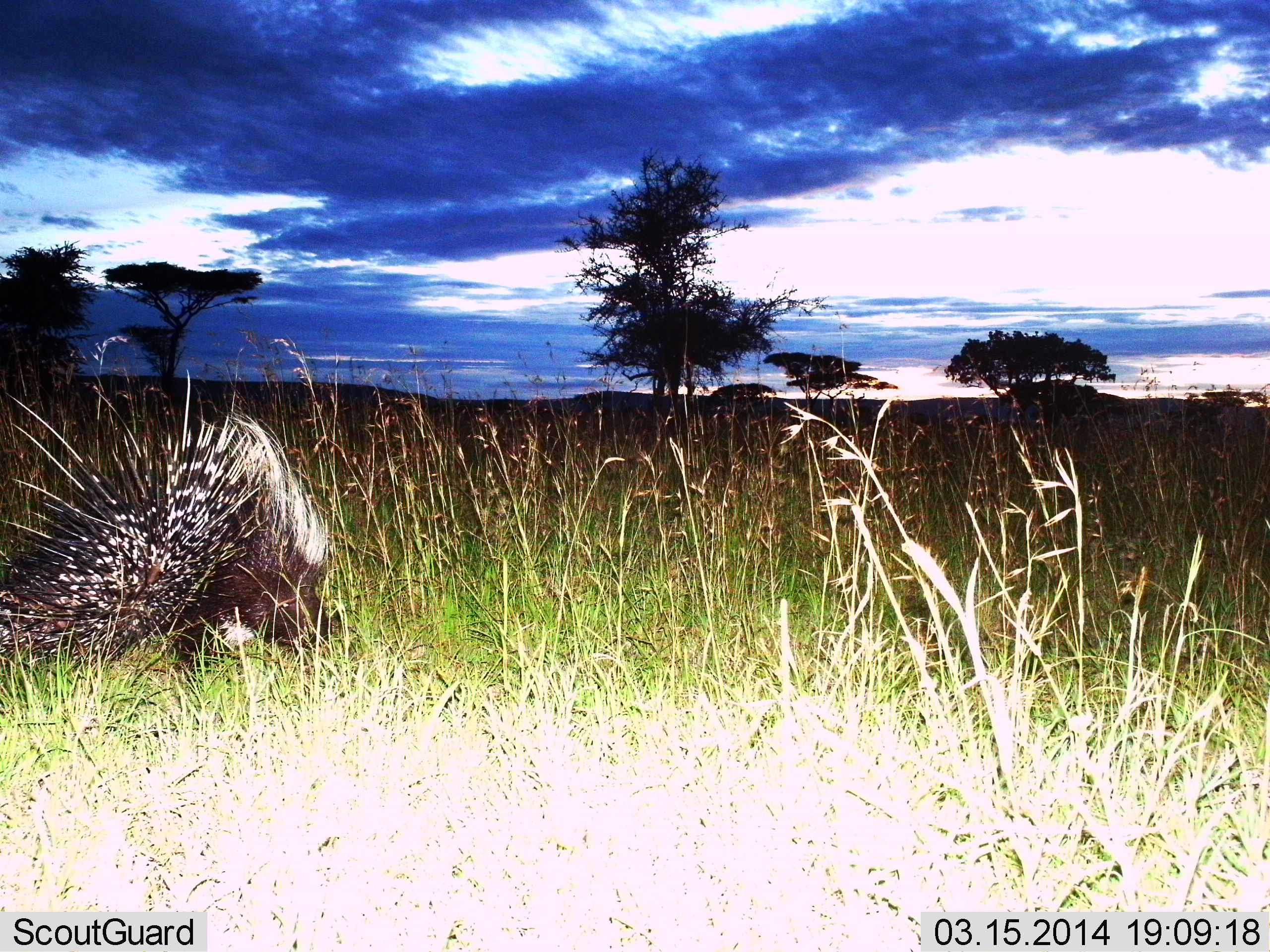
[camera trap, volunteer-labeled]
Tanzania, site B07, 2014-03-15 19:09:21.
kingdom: Animalia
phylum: Chordata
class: Mammalia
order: Rodentia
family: Hystricidae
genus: Hystrix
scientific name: Hystrix cristata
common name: crested porcupine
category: porcupine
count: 1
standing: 55%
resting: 0%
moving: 36%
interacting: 0%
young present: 0%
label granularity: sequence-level